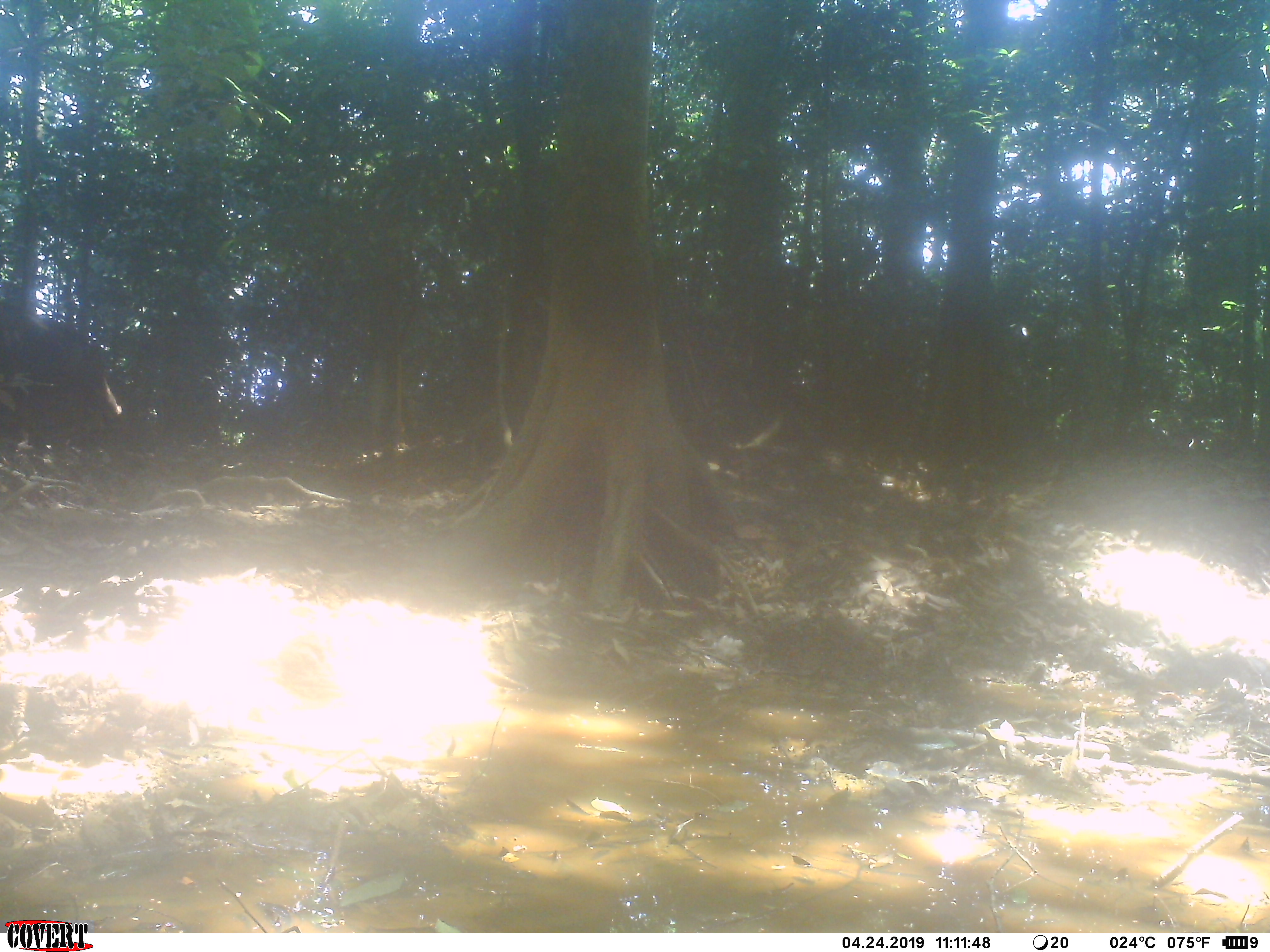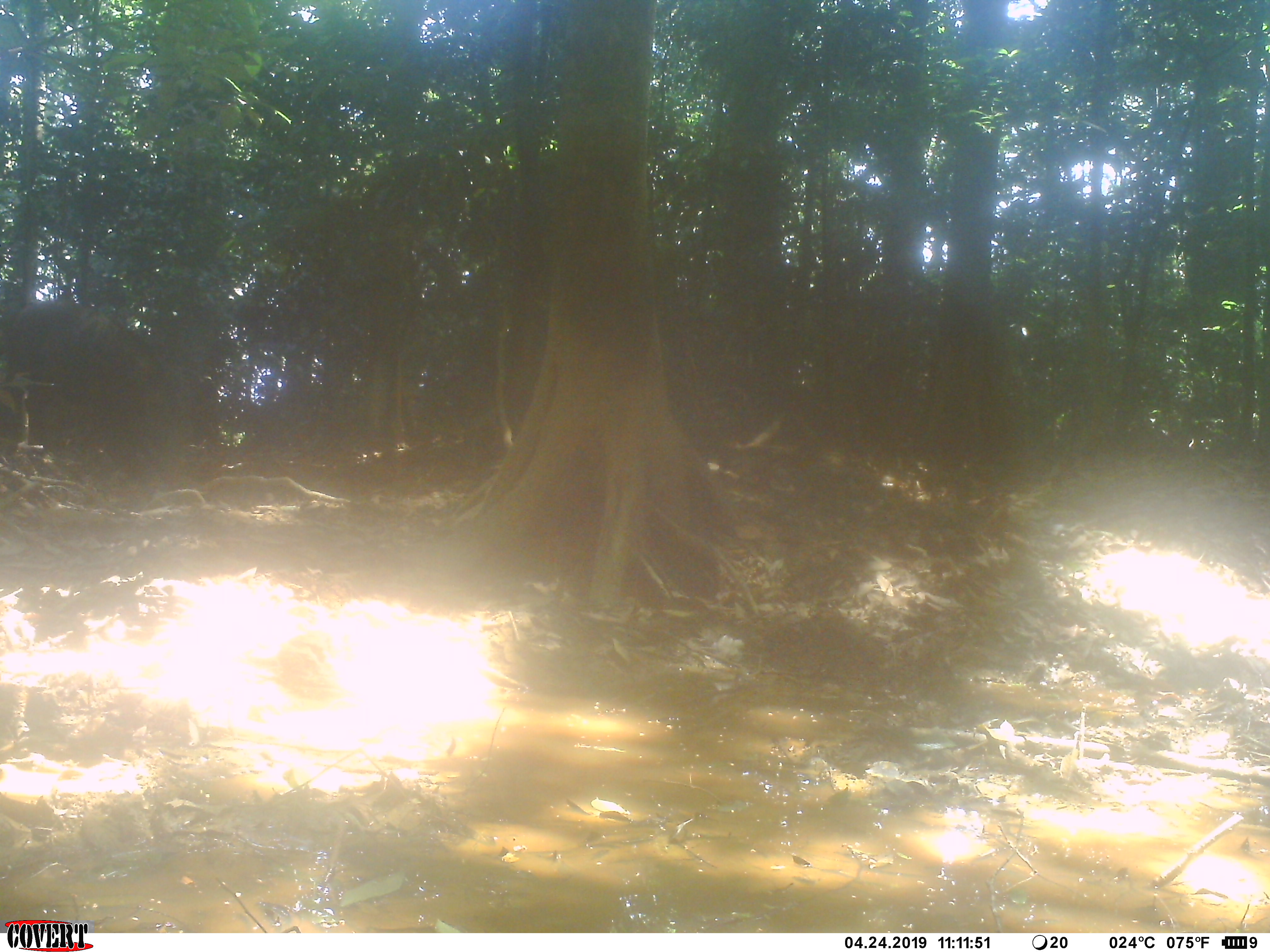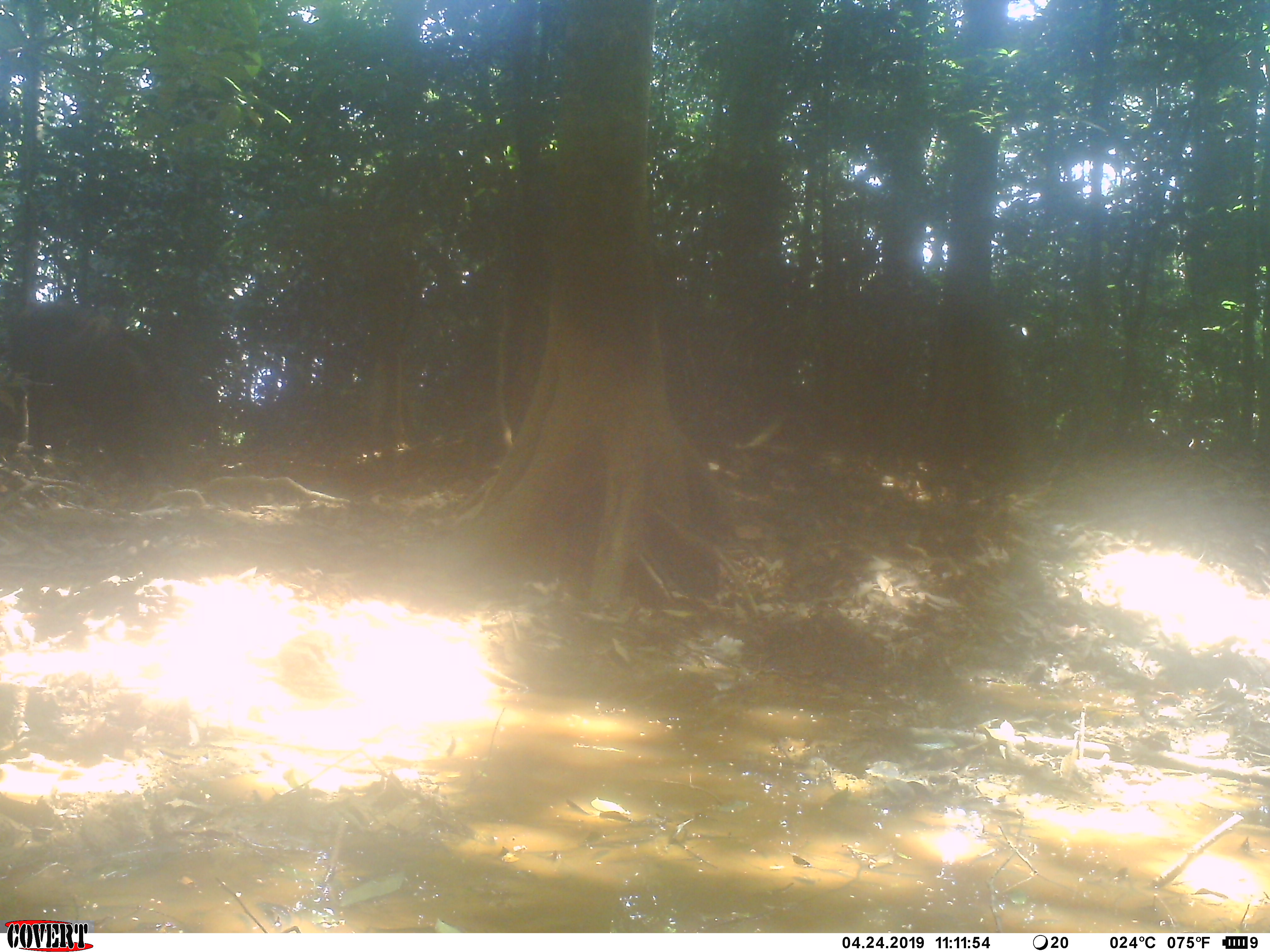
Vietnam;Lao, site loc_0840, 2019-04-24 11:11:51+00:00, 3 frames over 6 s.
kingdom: Animalia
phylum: Chordata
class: Mammalia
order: Artiodactyla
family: Suidae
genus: Sus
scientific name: Sus scrofa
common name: eurasian wild pig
Eurasian wild pig (Sus scrofa). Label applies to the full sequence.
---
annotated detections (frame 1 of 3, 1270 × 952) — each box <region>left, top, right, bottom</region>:
eurasian wild pig: <region>0, 294, 123, 449</region>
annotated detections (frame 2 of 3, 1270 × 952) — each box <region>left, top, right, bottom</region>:
eurasian wild pig: <region>0, 278, 195, 494</region>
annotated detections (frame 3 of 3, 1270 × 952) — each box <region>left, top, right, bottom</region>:
eurasian wild pig: <region>0, 294, 198, 495</region>